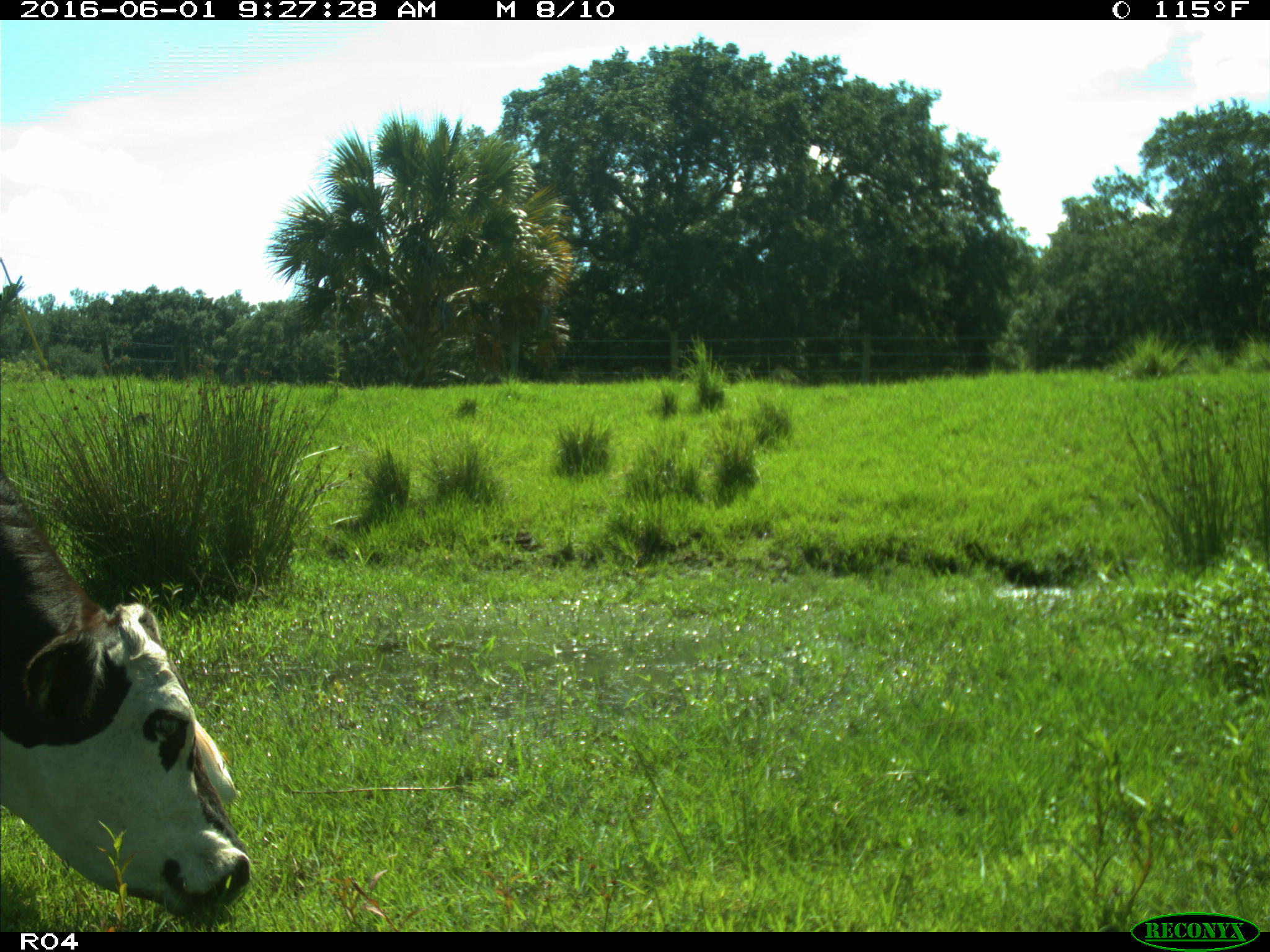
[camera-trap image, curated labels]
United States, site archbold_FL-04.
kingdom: Animalia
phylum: Chordata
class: Mammalia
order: Artiodactyla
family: Bovidae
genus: Bos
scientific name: Bos taurus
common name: domestic cow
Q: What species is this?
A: Bos taurus (domestic cow).